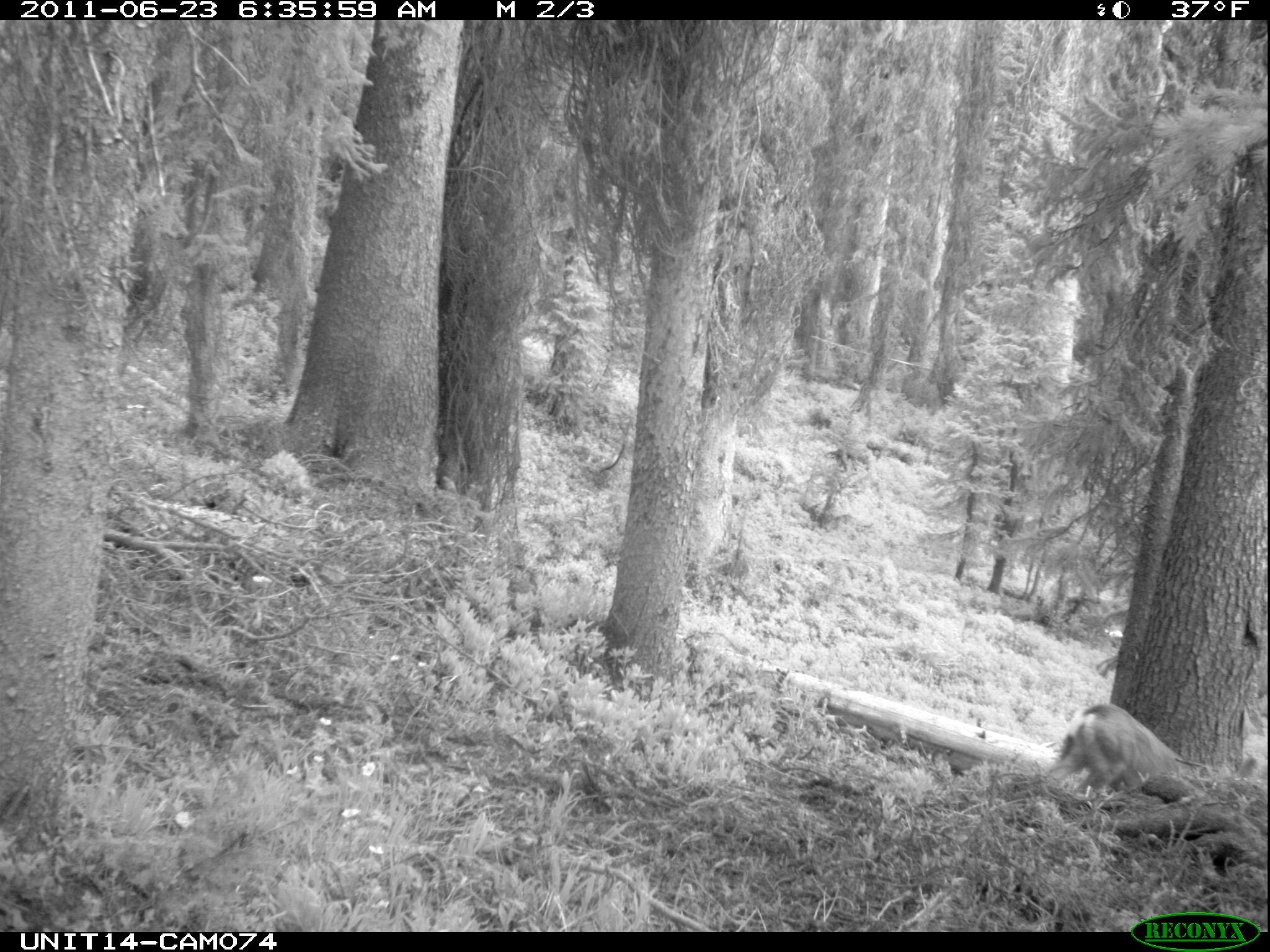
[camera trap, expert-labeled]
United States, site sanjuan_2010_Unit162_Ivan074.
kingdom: Animalia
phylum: Chordata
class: Mammalia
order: Artiodactyla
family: Cervidae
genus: Odocoileus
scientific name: Odocoileus hemionus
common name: mule deer